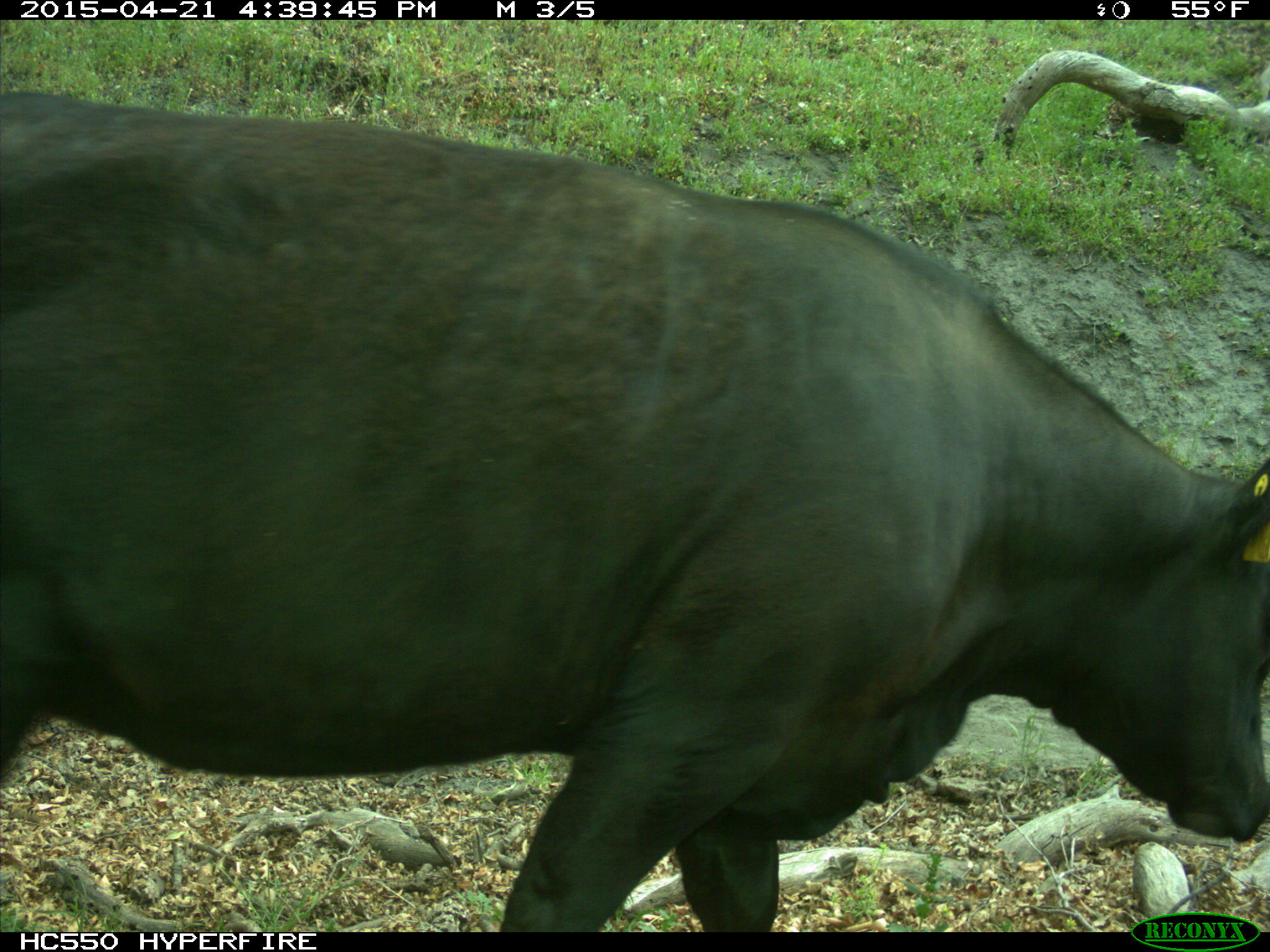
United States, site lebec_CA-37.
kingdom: Animalia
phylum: Chordata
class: Mammalia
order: Artiodactyla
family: Bovidae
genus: Bos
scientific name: Bos taurus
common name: domestic cow